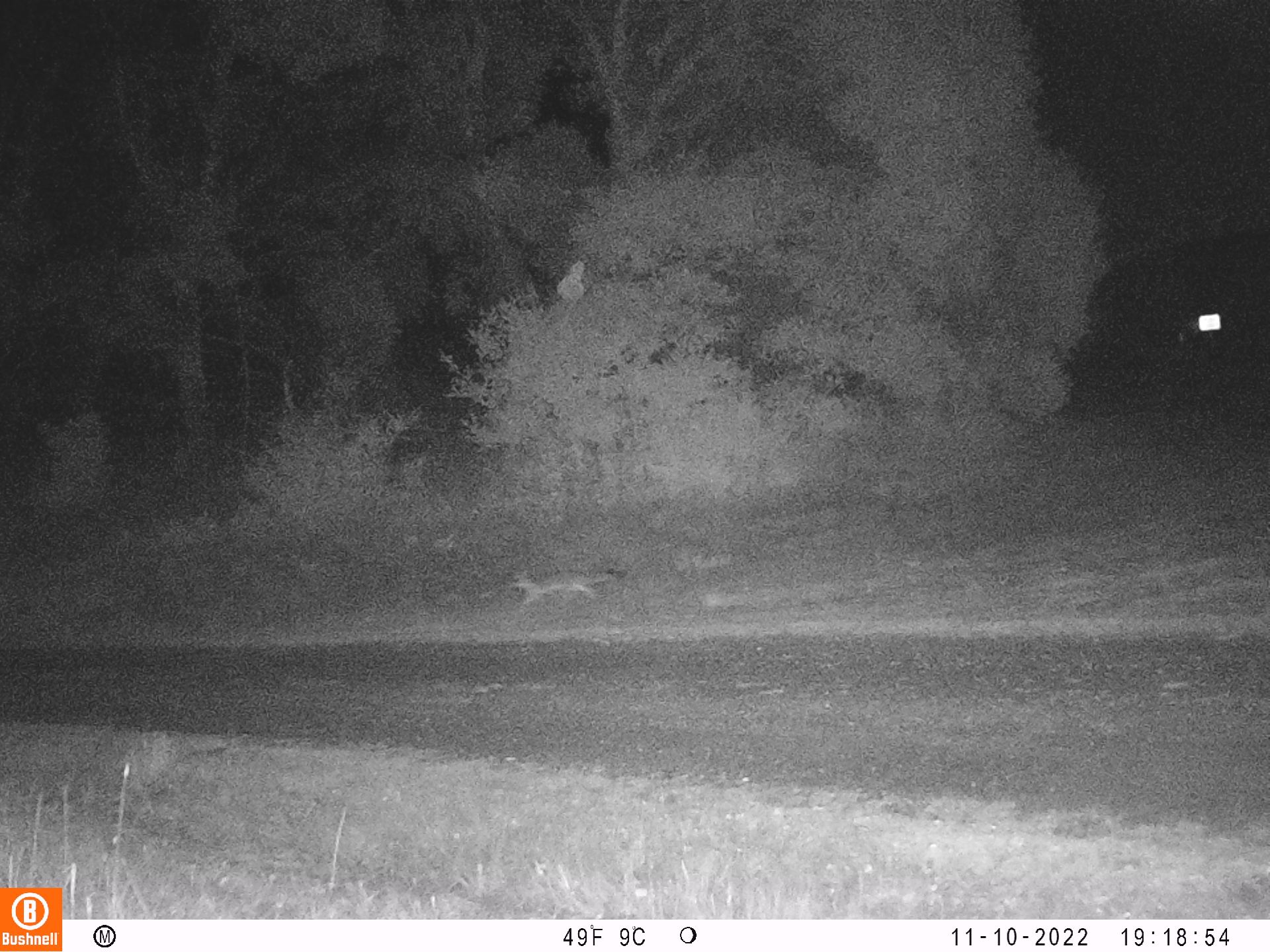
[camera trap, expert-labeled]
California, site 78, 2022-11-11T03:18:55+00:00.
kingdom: Animalia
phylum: Chordata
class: Mammalia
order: Carnivora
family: Canidae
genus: Urocyon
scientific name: Urocyon cinereoargenteus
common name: gray fox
Gray fox (Urocyon cinereoargenteus).